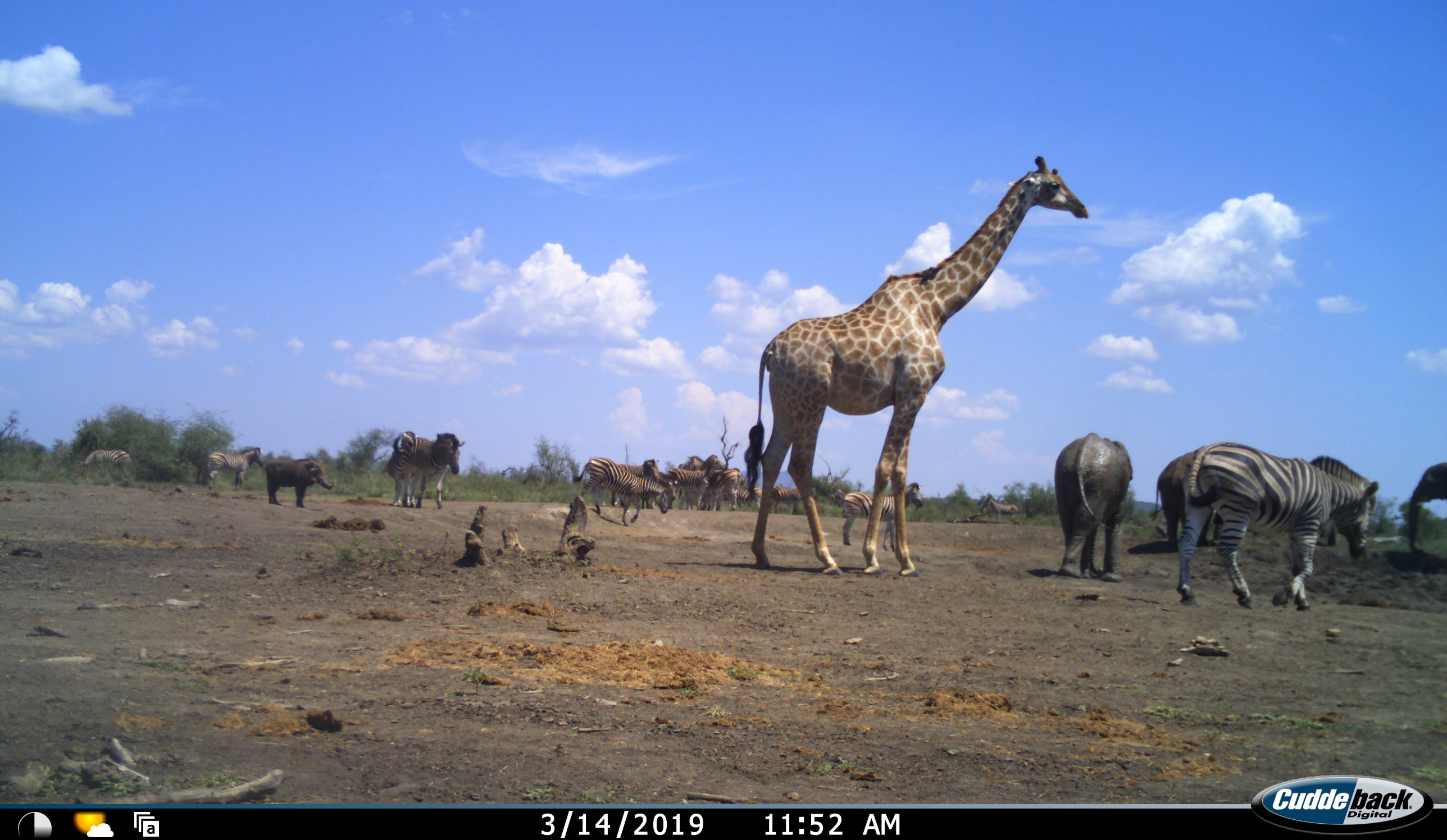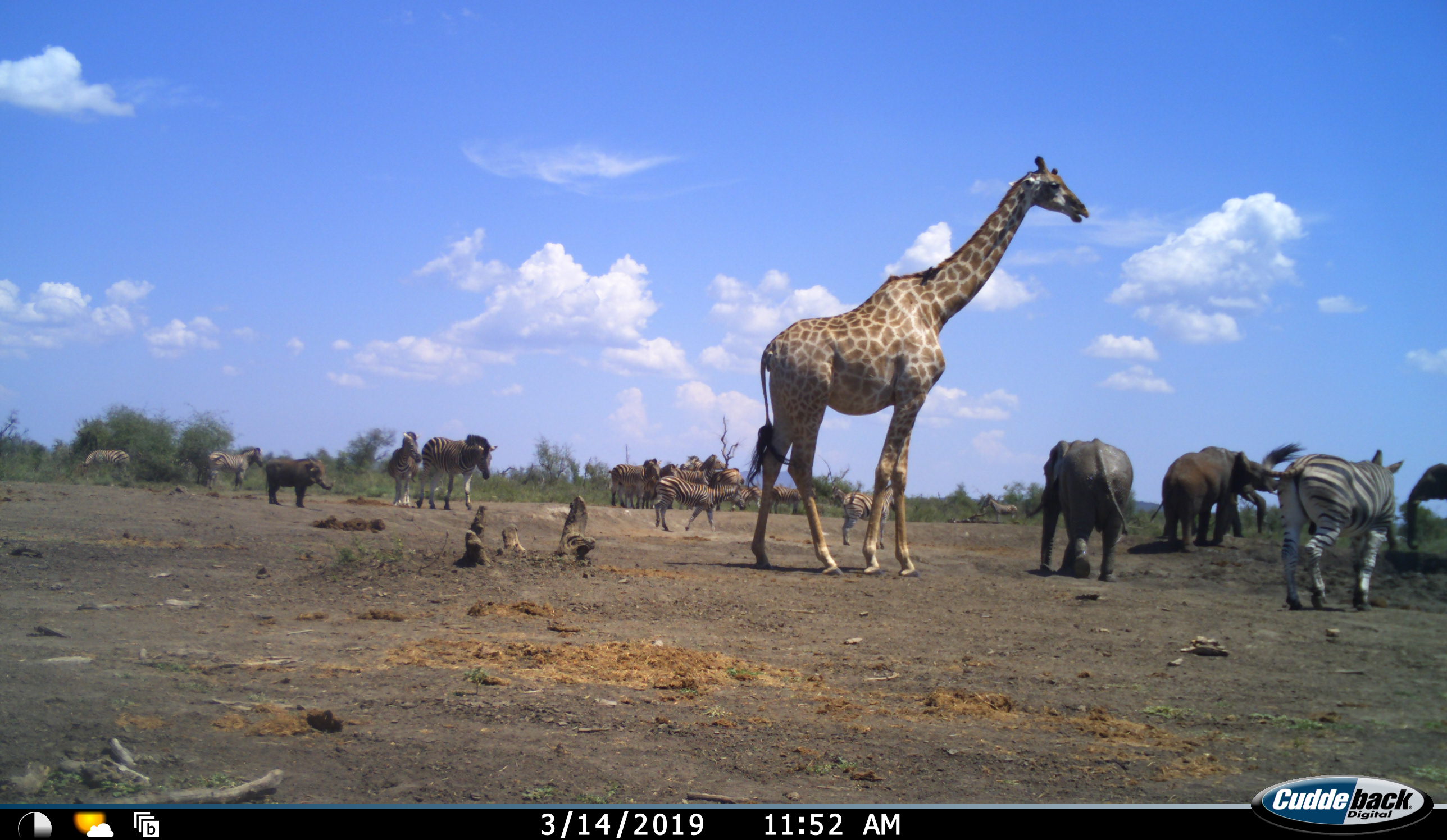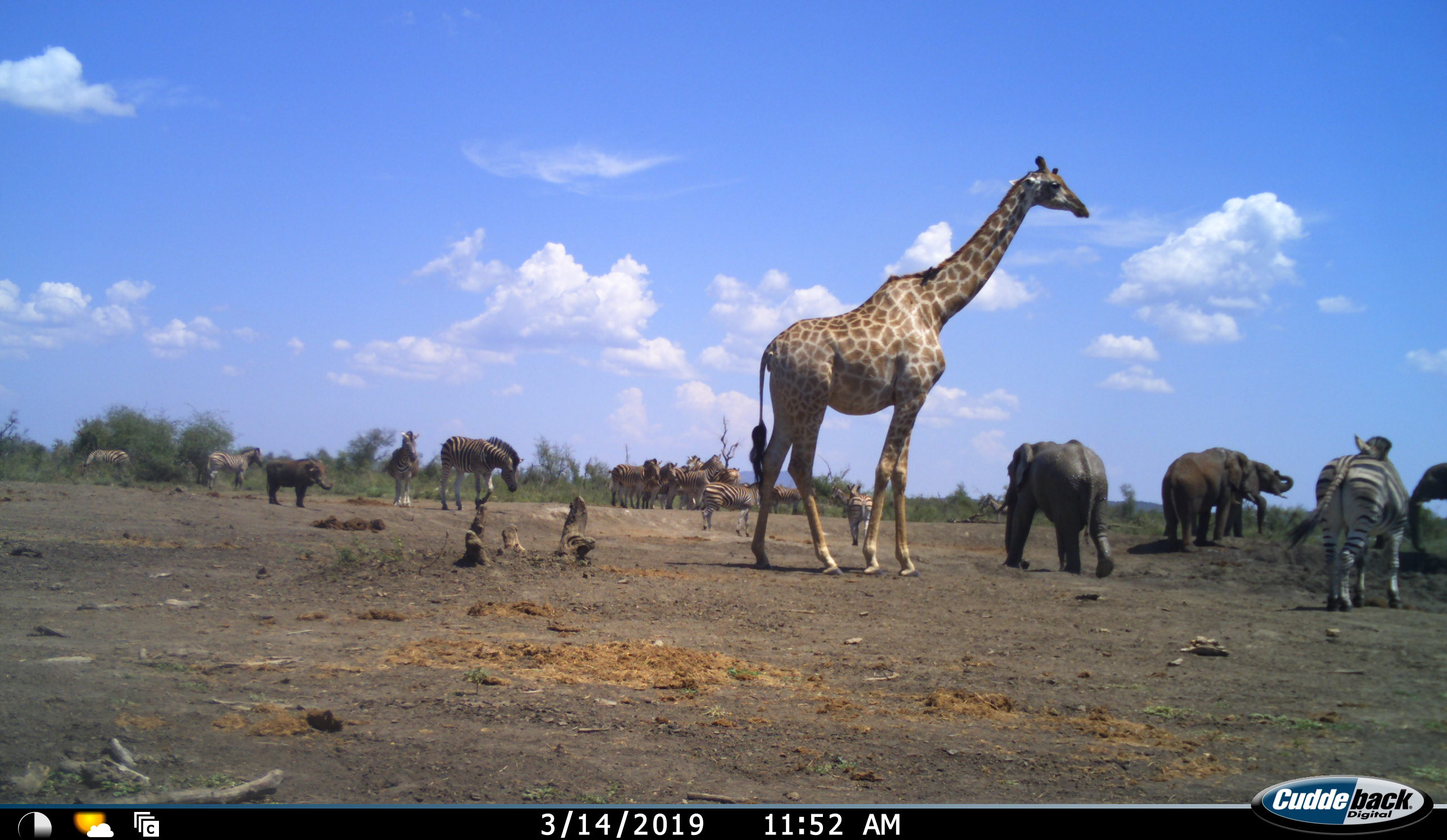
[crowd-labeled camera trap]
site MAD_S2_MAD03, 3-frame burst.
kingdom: Animalia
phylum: Chordata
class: Mammalia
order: Proboscidea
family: Elephantidae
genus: Loxodonta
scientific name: Loxodonta africana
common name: african bush elephant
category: elephant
Elephant (african bush elephant) (Loxodonta africana), count 4. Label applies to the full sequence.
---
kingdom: Animalia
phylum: Chordata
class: Mammalia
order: Artiodactyla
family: Giraffidae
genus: Giraffa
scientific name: Giraffa camelopardalis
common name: giraffe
Giraffe (Giraffa camelopardalis), count 1. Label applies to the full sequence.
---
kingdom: Animalia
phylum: Chordata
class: Mammalia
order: Perissodactyla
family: Equidae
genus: Equus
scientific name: Equus quagga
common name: plains zebra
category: zebraplains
Zebraplains (plains zebra) (Equus quagga), count 11-50. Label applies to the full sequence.